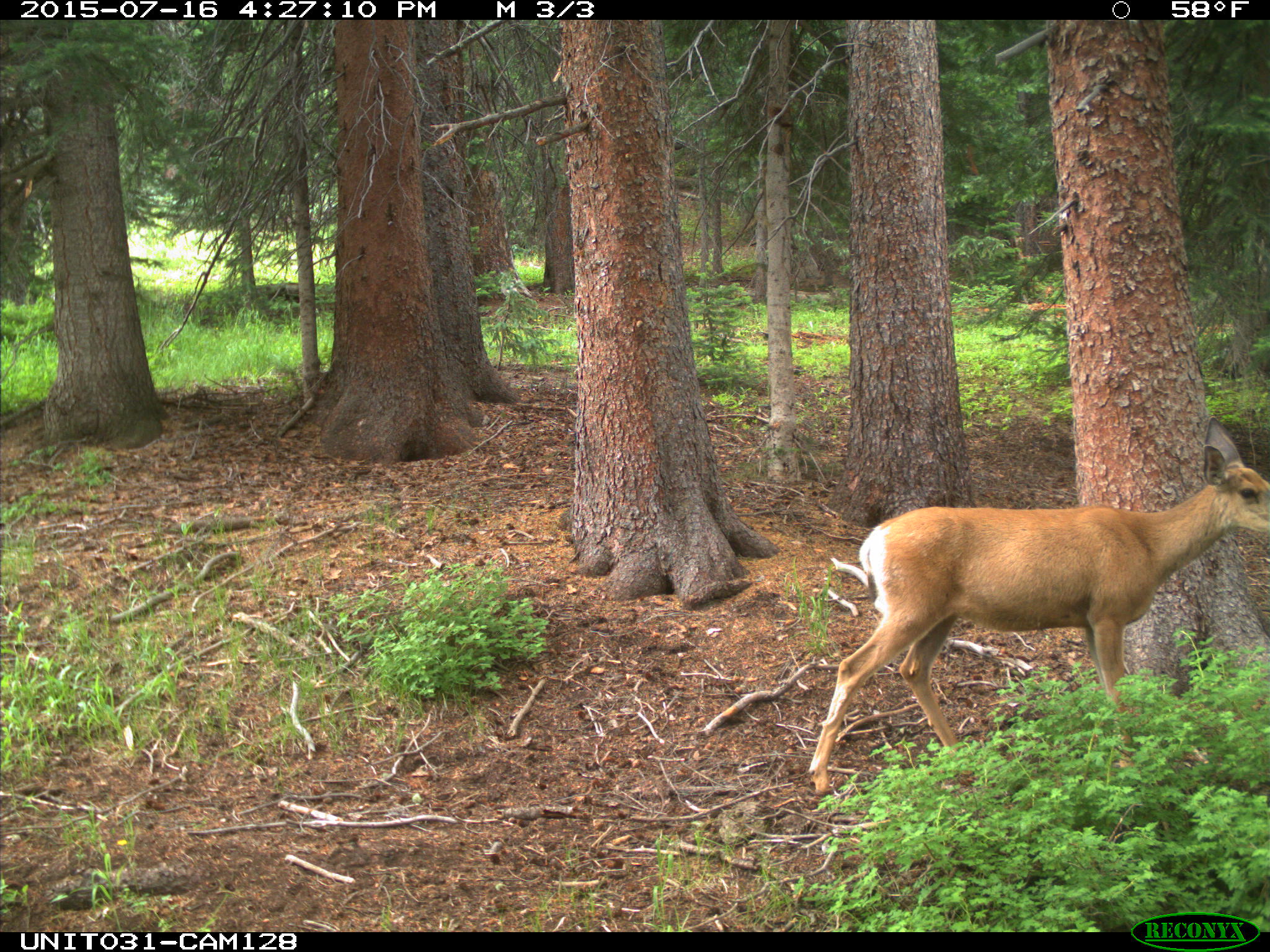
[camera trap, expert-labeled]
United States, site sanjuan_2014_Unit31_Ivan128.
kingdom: Animalia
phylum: Chordata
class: Mammalia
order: Artiodactyla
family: Cervidae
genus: Odocoileus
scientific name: Odocoileus hemionus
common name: mule deer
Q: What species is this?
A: Odocoileus hemionus (mule deer).